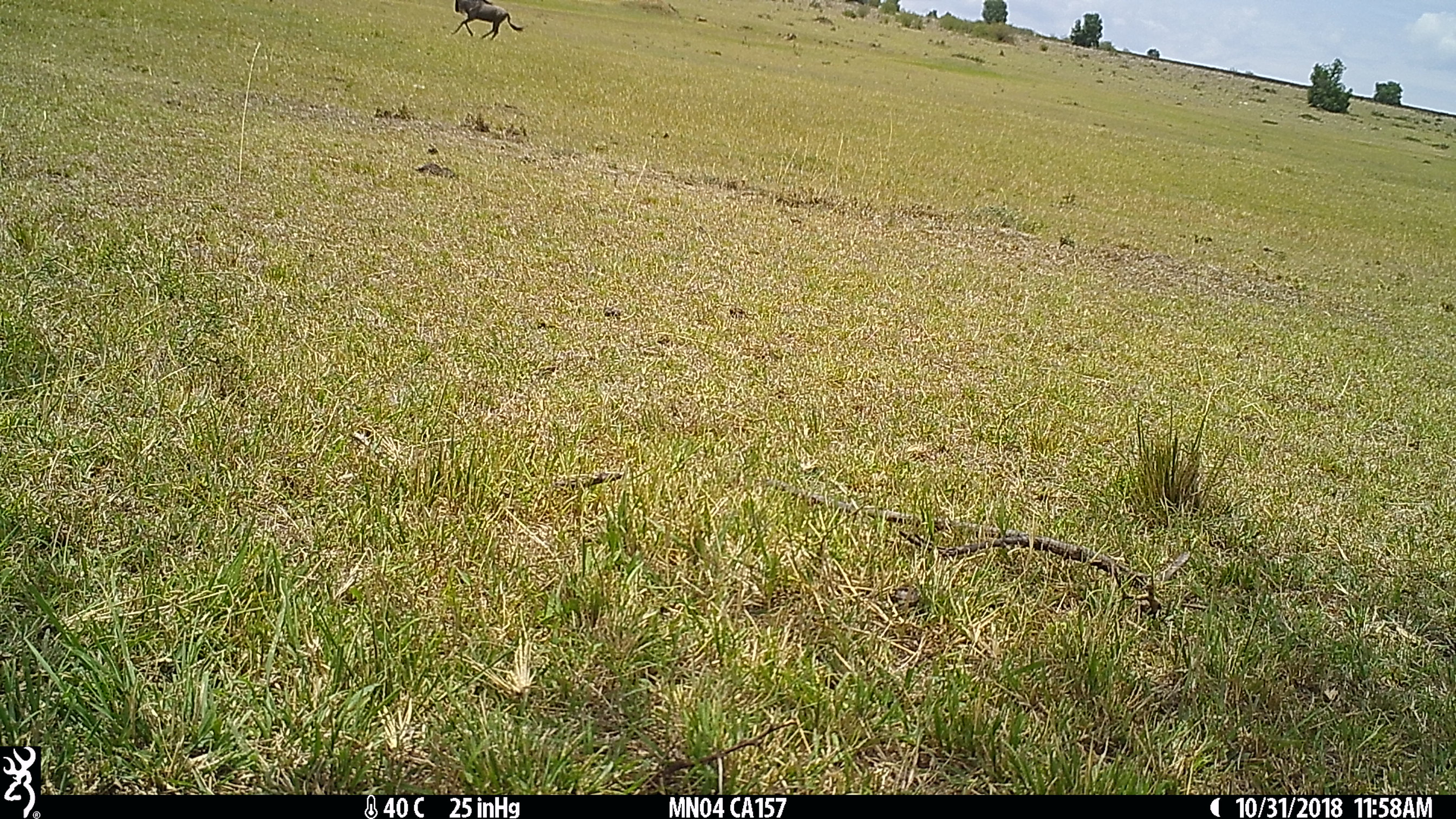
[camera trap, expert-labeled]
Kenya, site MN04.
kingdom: Animalia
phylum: Chordata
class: Mammalia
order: Artiodactyla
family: Bovidae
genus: Connochaetes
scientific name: Connochaetes taurinus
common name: blue wildebeest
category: wildebeest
Wildebeest (blue wildebeest) (Connochaetes taurinus).